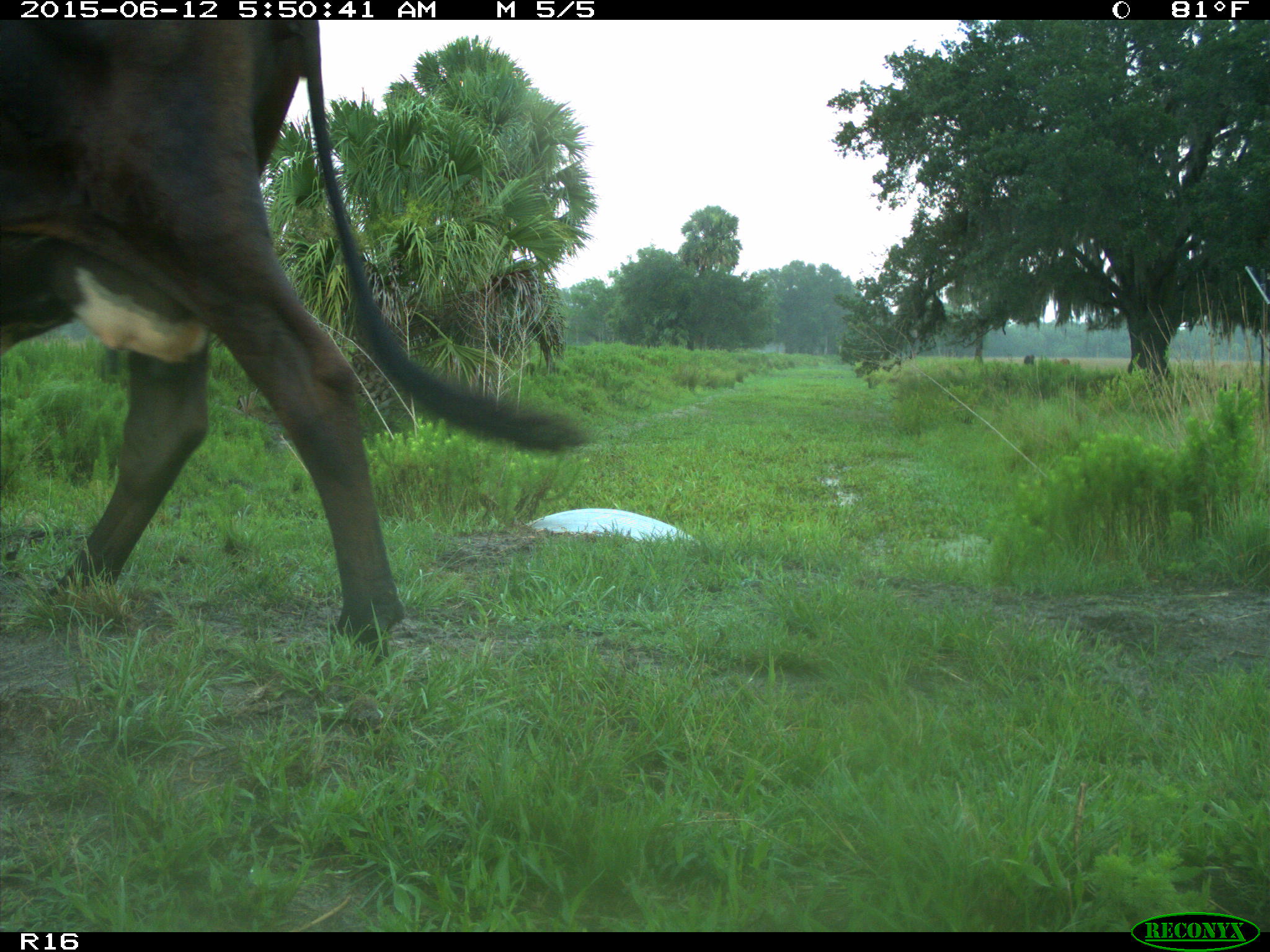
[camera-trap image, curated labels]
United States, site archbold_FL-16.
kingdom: Animalia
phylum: Chordata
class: Mammalia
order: Artiodactyla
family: Bovidae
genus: Bos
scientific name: Bos taurus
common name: domestic cow